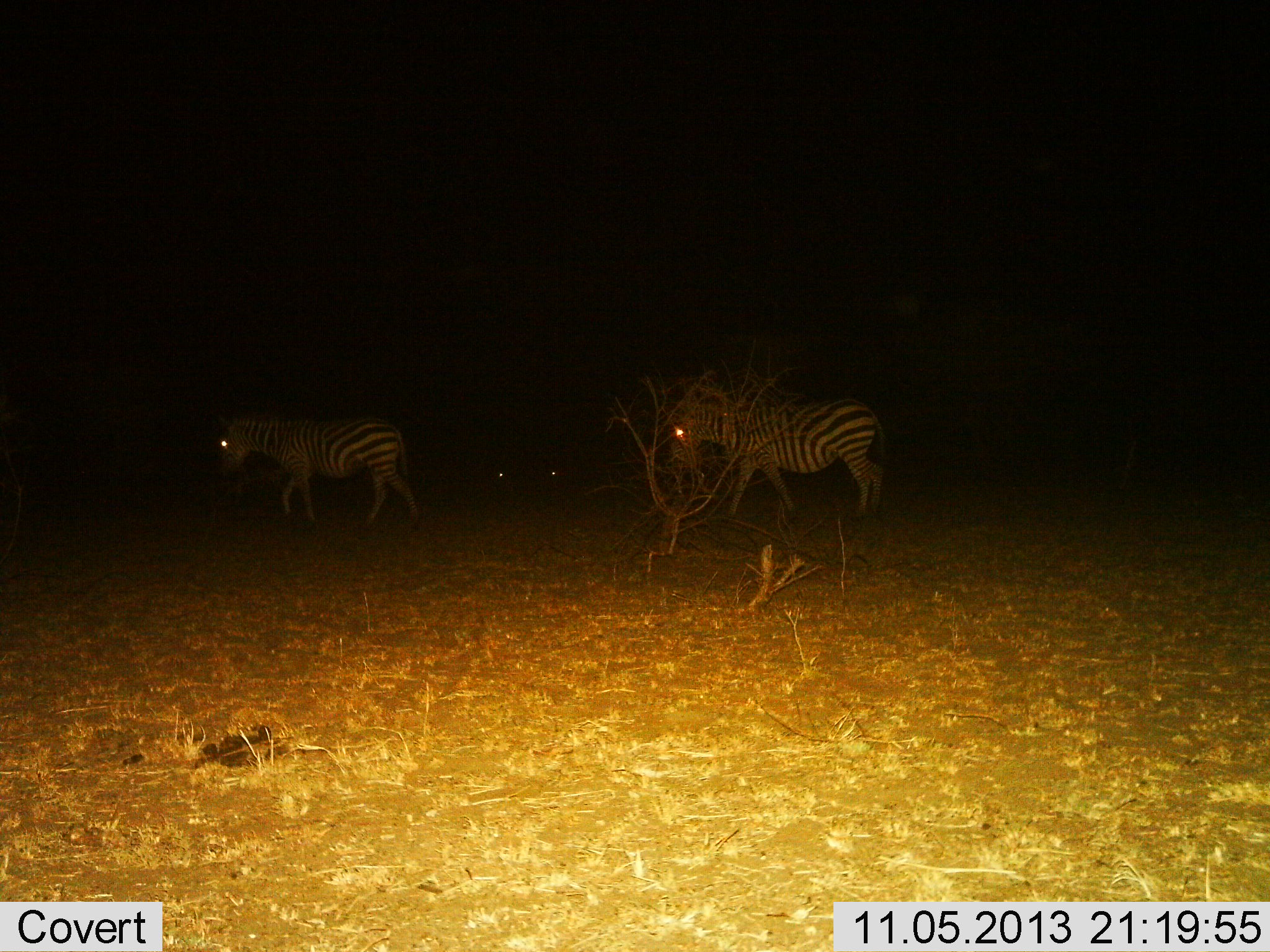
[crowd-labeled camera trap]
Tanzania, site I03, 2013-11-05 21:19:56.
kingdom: Animalia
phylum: Chordata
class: Mammalia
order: Perissodactyla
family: Equidae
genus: Equus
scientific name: Equus quagga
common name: plains zebra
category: zebra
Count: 2.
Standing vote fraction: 30%.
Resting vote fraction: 10%.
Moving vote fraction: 70%.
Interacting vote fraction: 0%.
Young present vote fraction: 0%.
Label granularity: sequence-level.